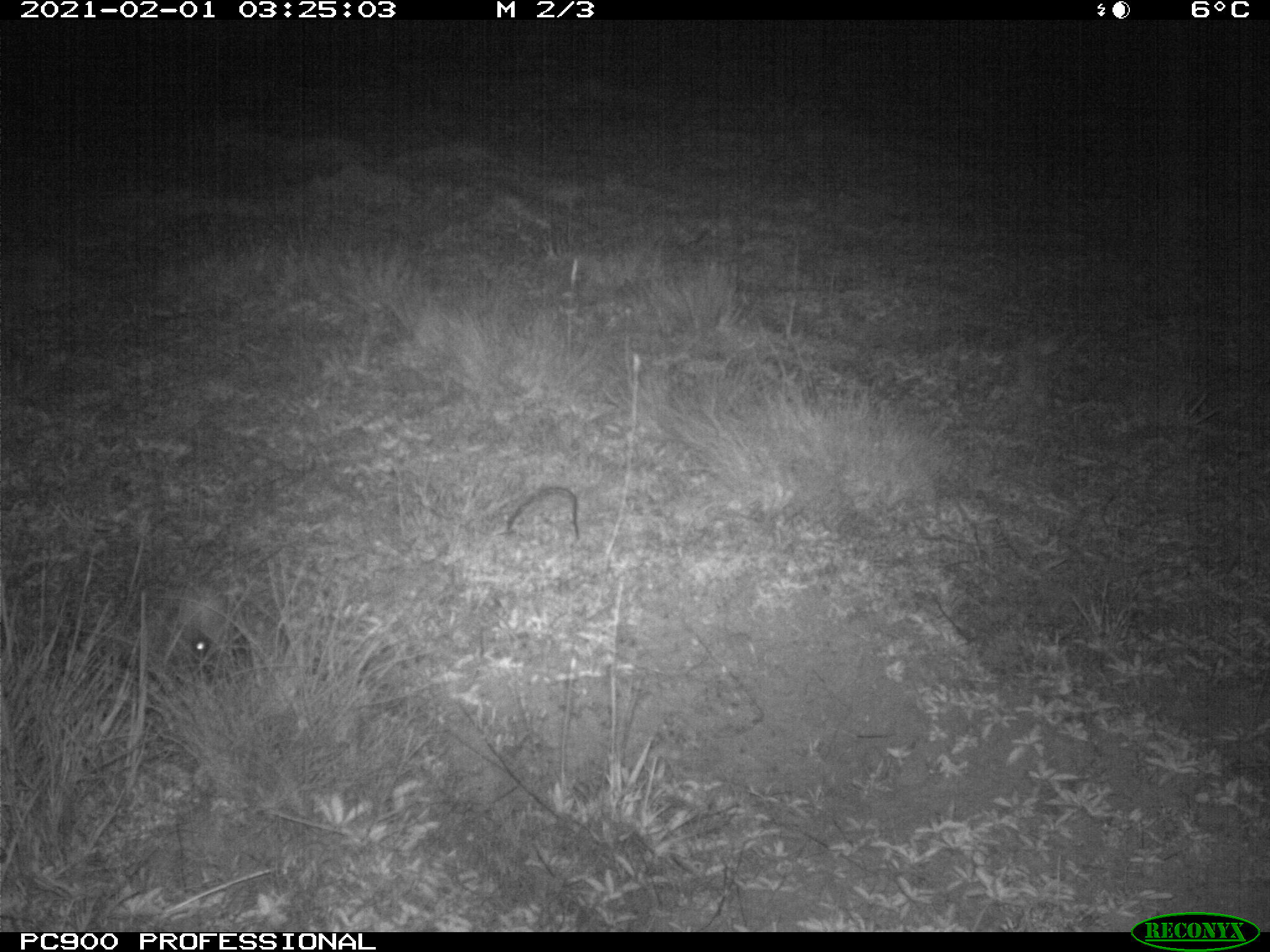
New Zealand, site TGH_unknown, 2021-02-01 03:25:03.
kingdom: Animalia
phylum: Chordata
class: Mammalia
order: Eulipotyphla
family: Erinaceidae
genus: Erinaceus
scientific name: Erinaceus europaeus europaeus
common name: european hedgehog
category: hedgehog